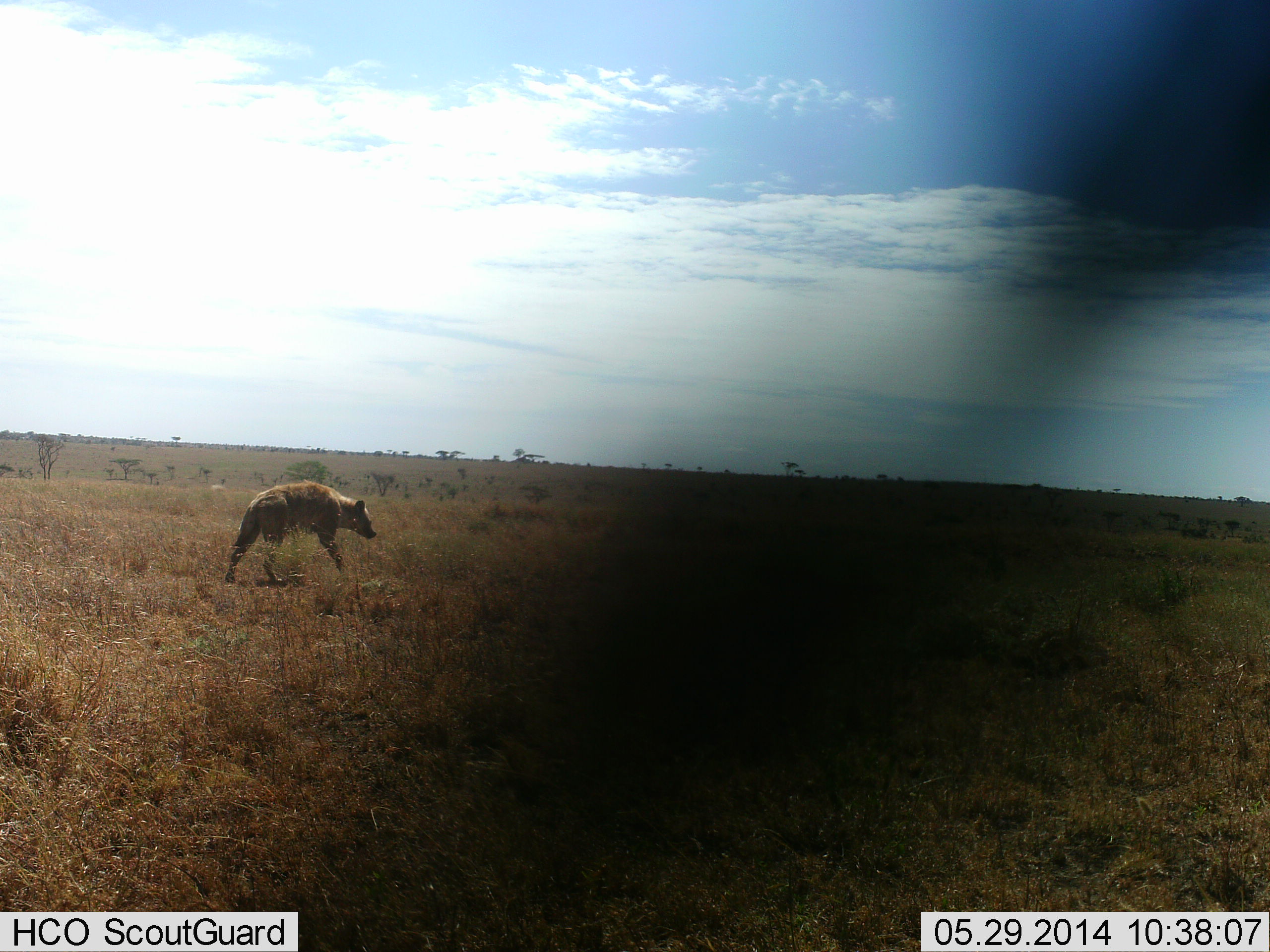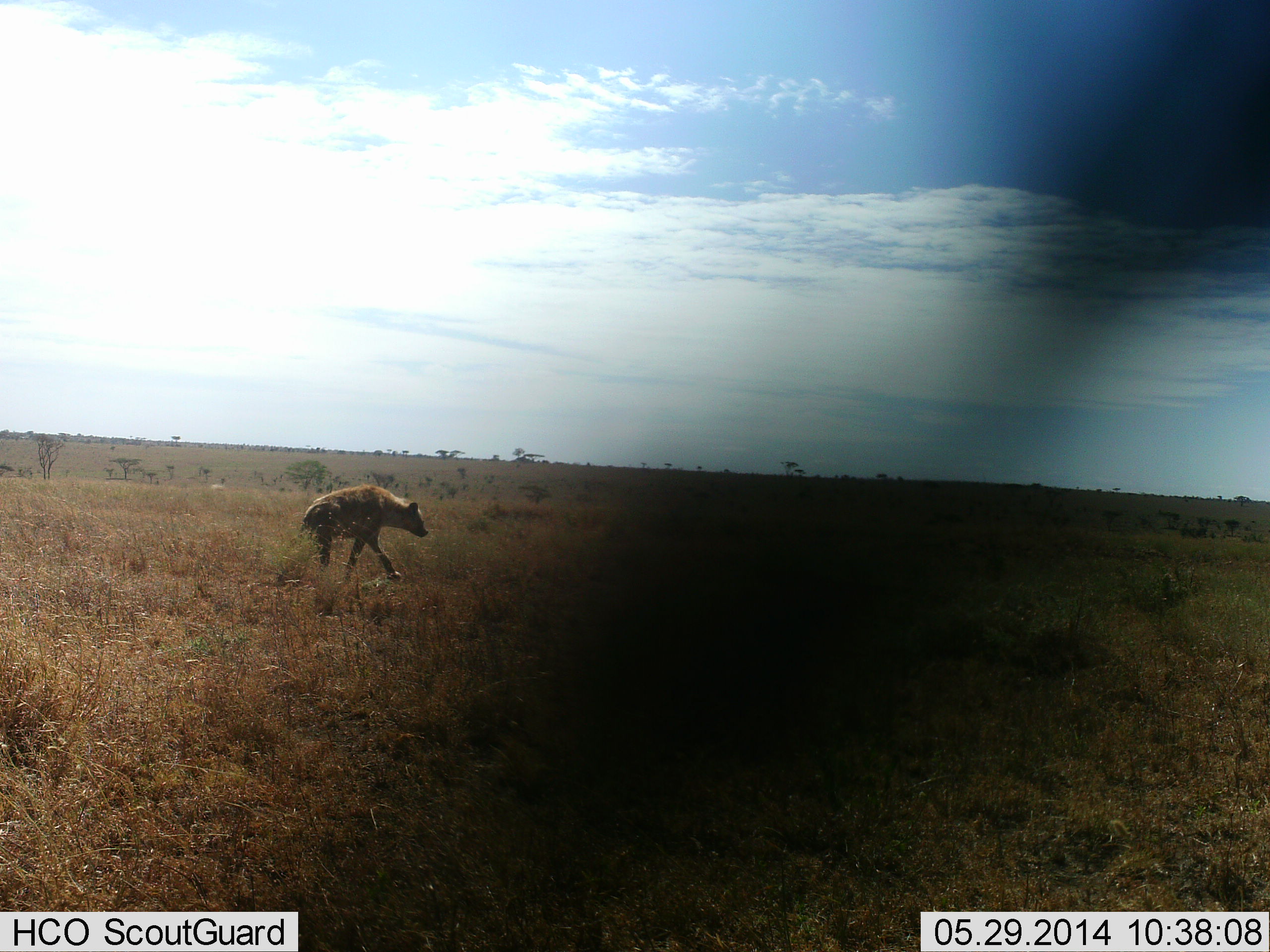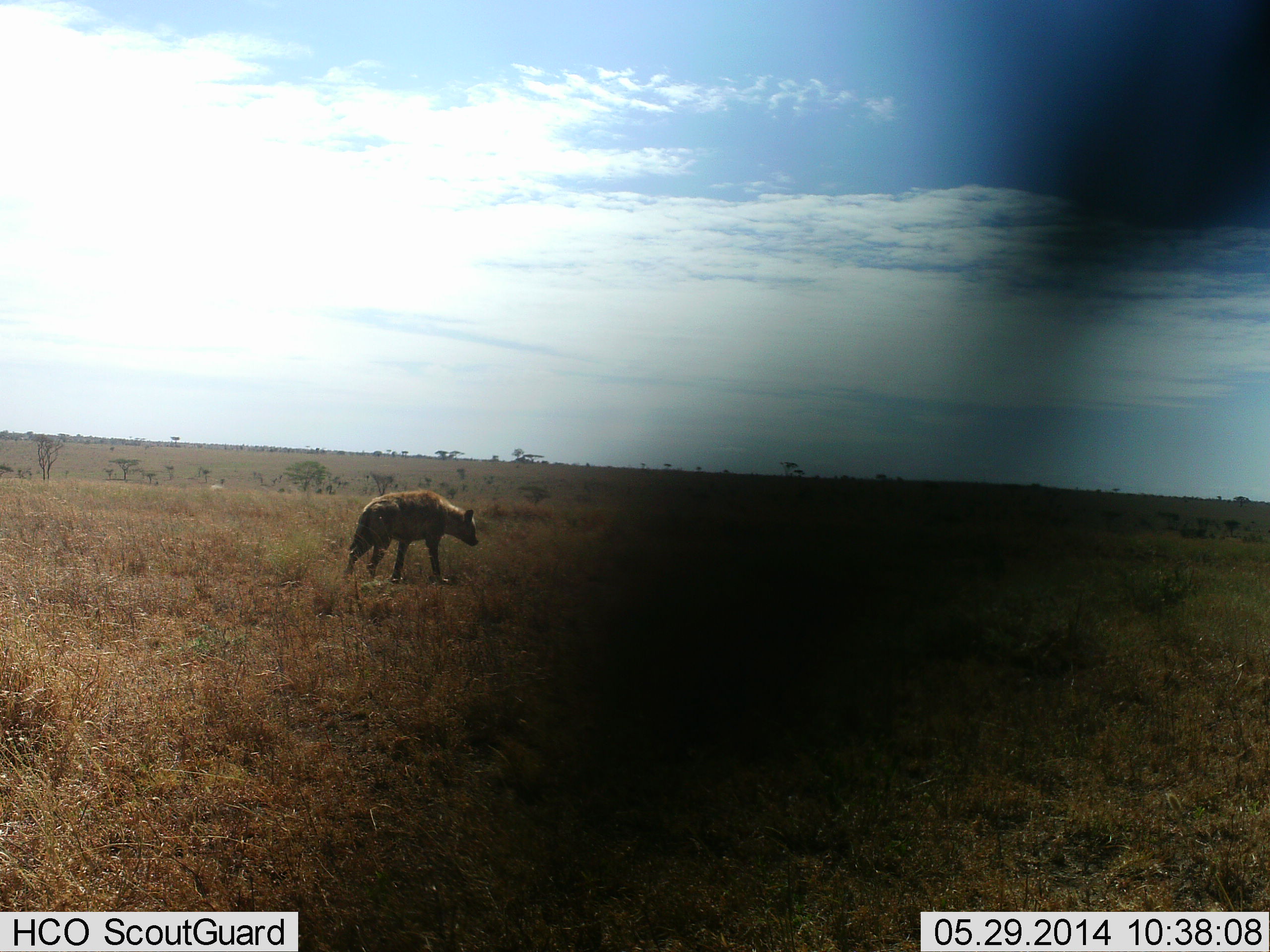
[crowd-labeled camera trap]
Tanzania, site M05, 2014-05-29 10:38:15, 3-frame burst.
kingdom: Animalia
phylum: Chordata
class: Mammalia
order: Carnivora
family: Hyaenidae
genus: Crocuta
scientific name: Crocuta crocuta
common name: spotted hyena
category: hyenaspotted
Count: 1.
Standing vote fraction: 0%.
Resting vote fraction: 0%.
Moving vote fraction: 100%.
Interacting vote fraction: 0%.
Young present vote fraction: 0%.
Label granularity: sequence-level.